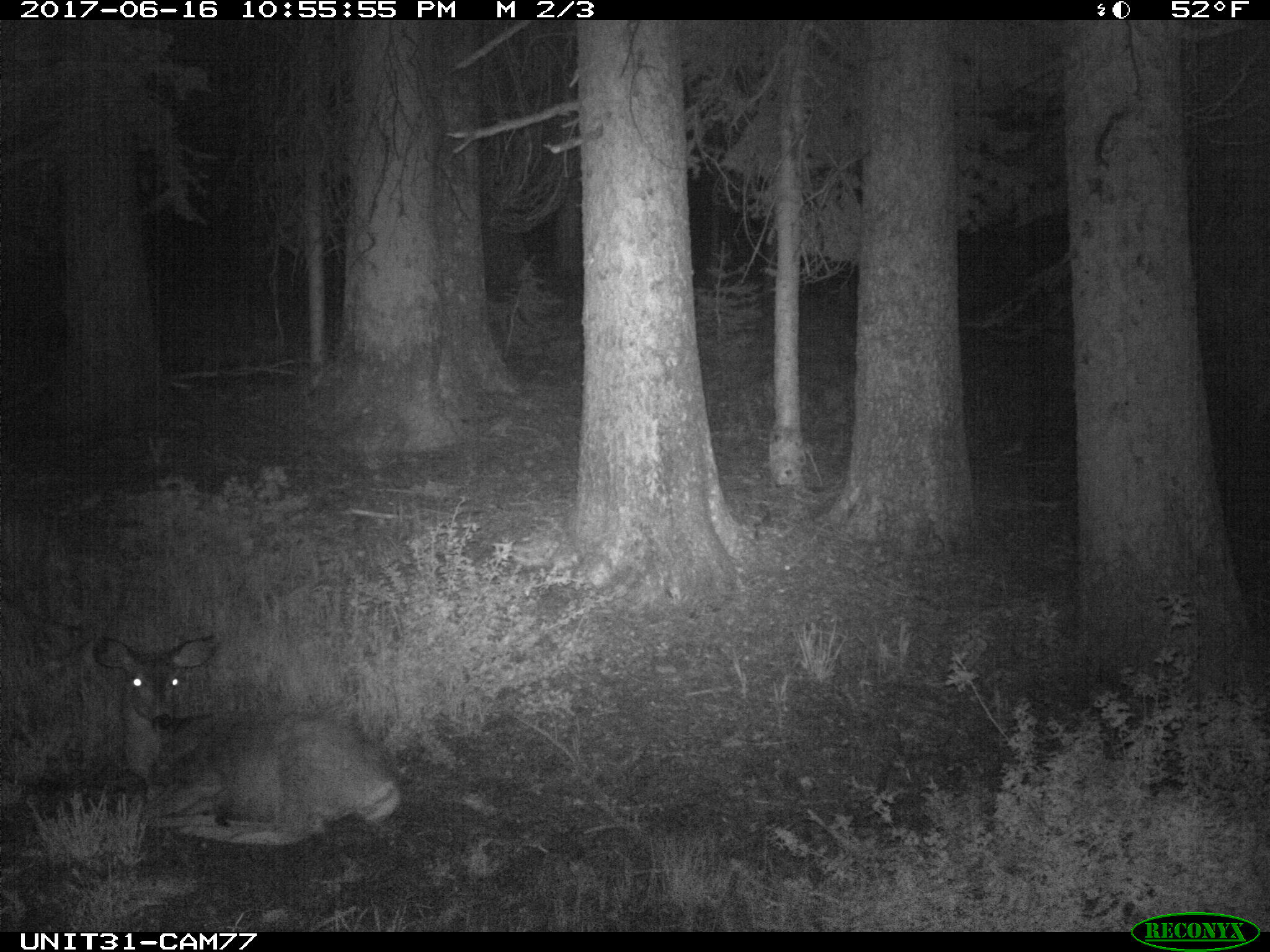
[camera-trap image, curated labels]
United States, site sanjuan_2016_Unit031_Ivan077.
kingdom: Animalia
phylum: Chordata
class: Mammalia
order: Artiodactyla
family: Cervidae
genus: Odocoileus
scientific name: Odocoileus hemionus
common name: mule deer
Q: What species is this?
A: Odocoileus hemionus (mule deer).